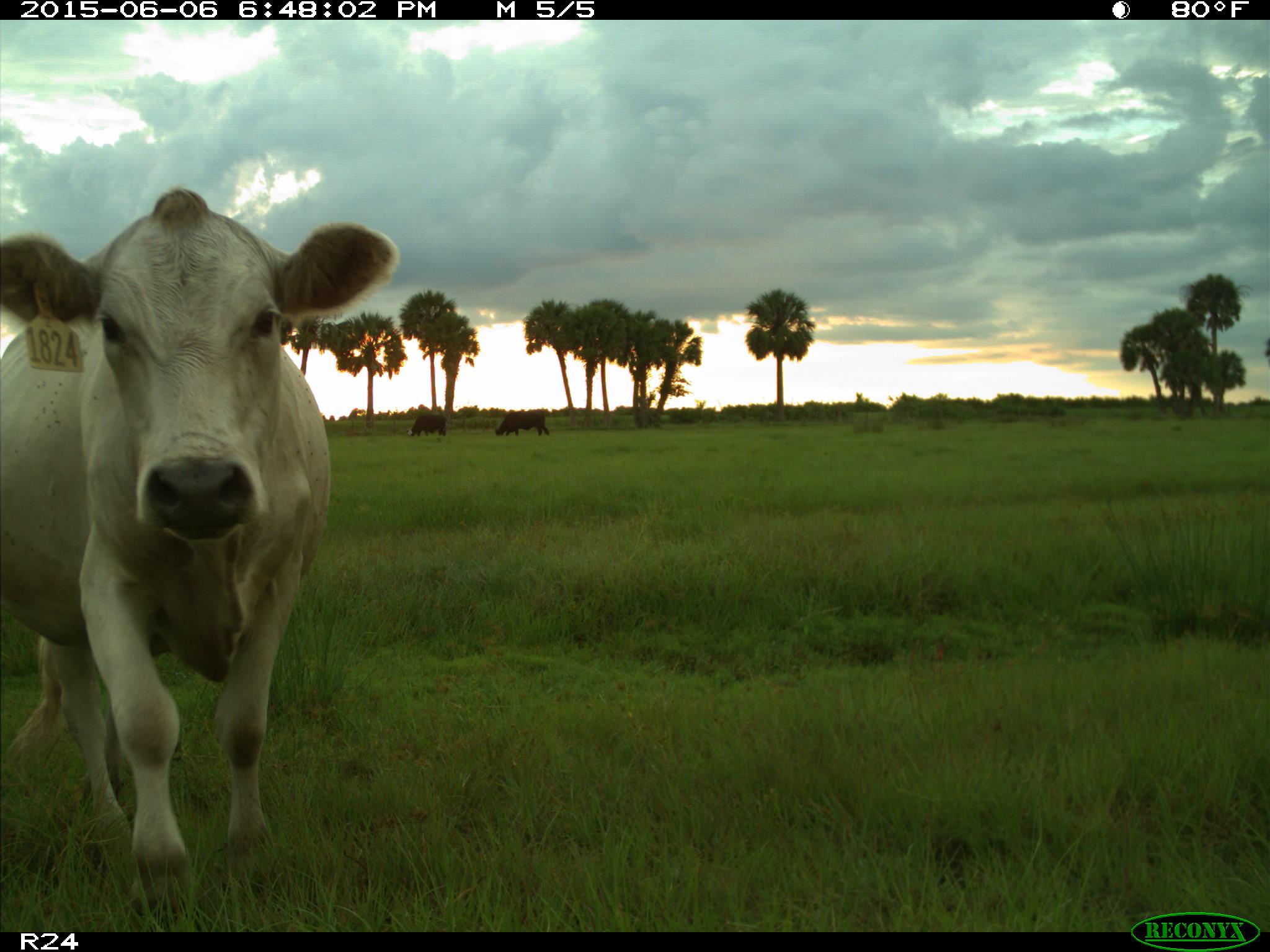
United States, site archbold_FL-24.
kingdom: Animalia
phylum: Chordata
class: Mammalia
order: Artiodactyla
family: Bovidae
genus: Bos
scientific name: Bos taurus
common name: domestic cow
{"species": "Bos taurus (domestic cow)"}